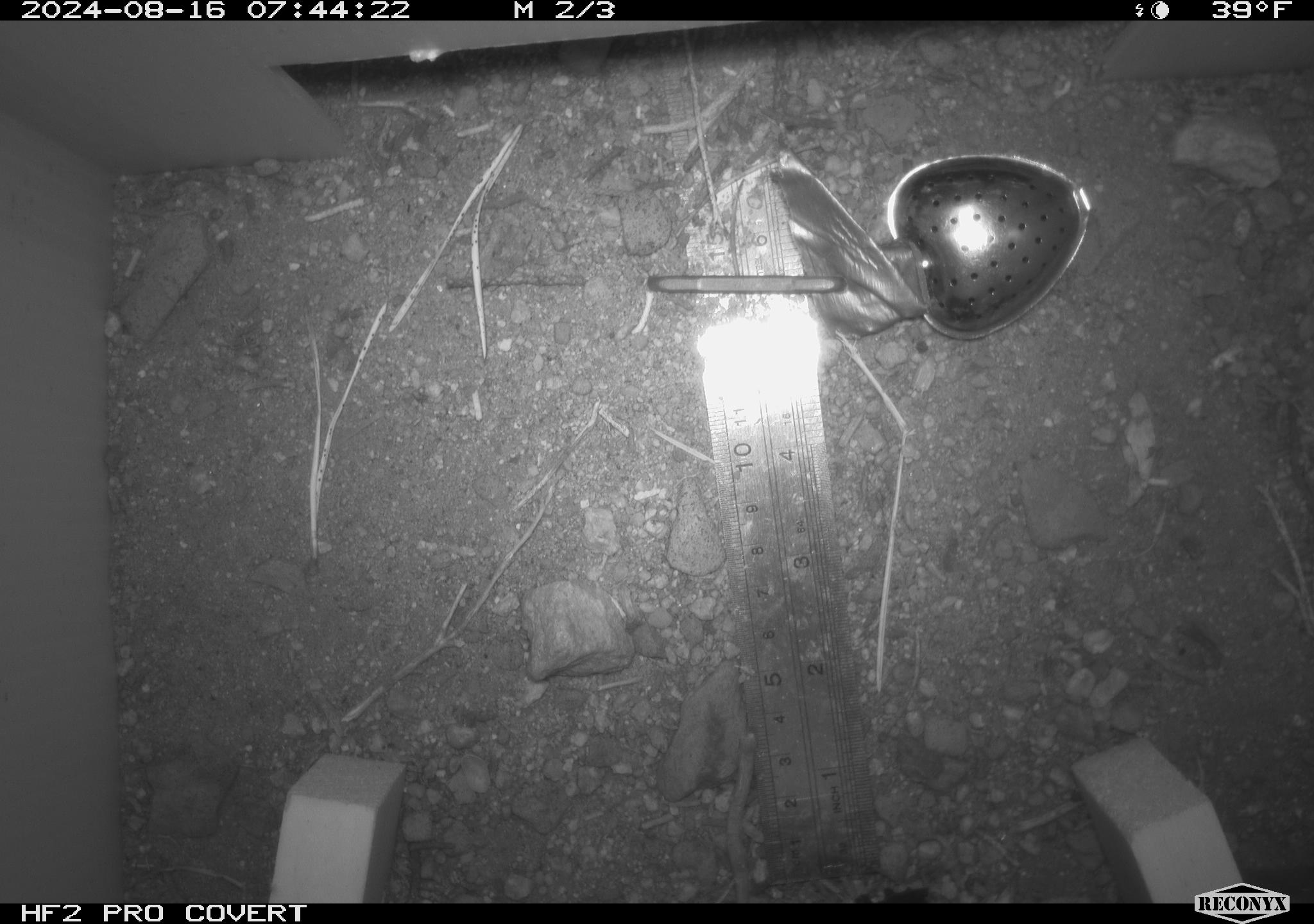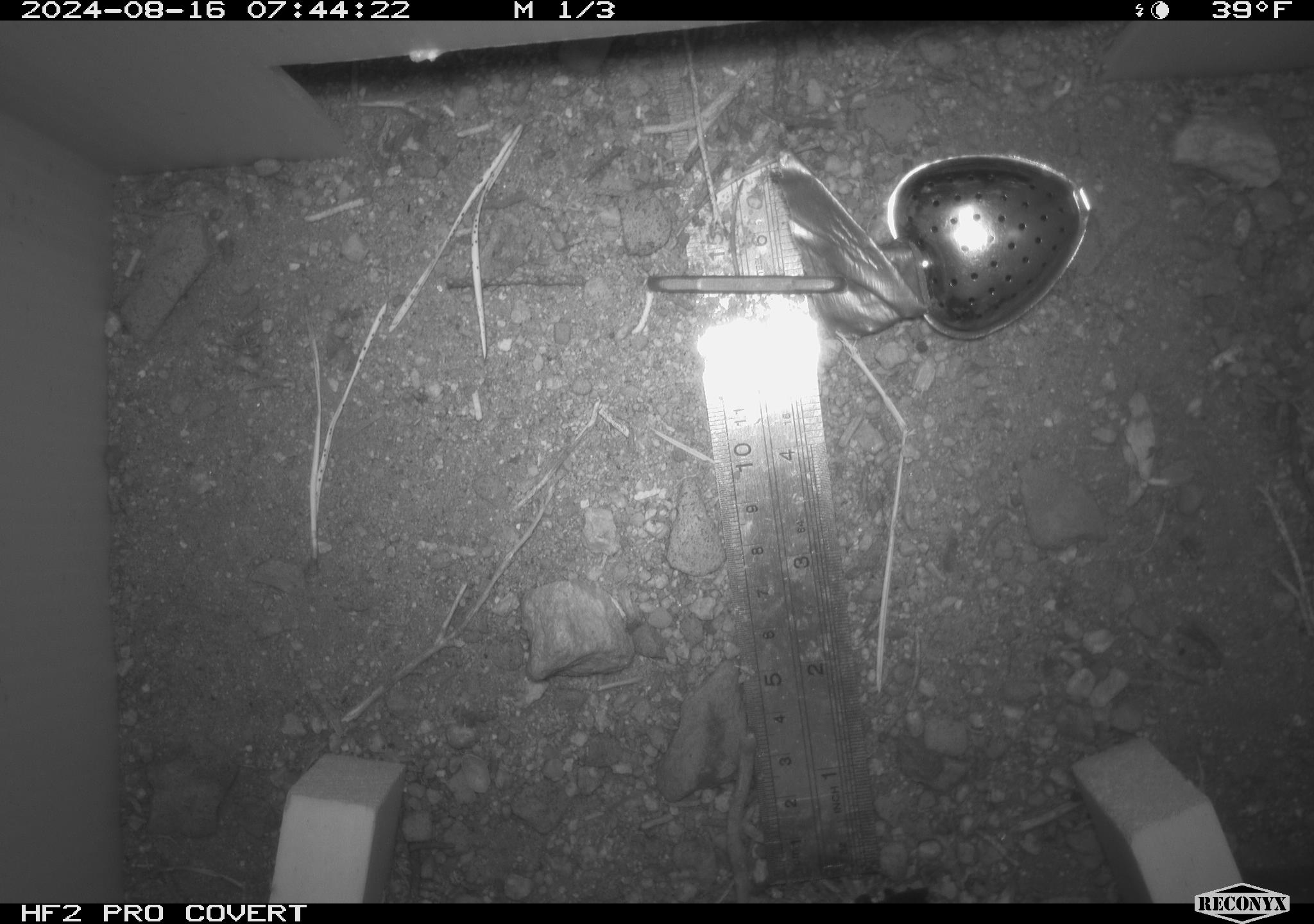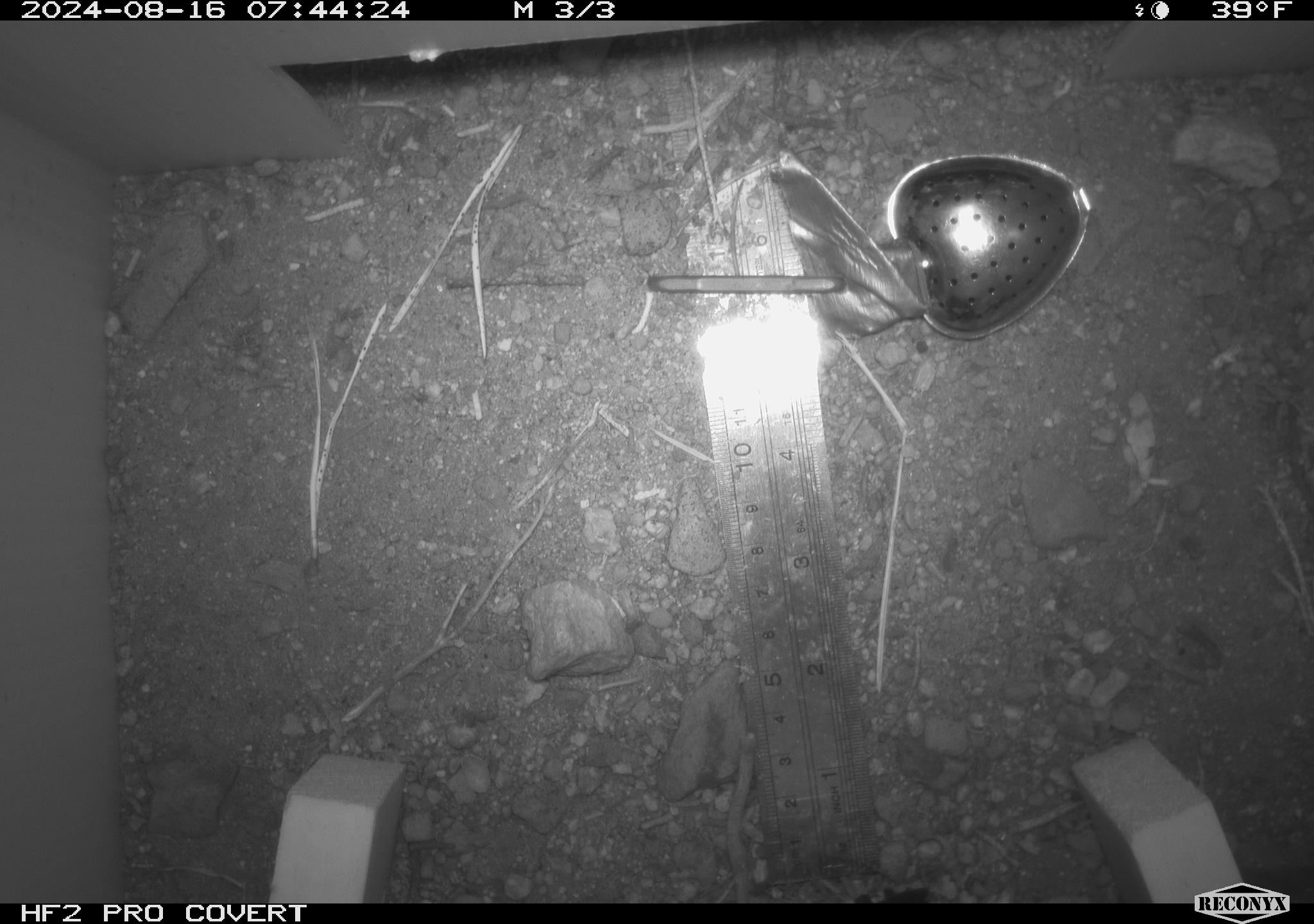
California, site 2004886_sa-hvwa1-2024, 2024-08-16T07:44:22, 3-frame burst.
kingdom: Animalia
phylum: Chordata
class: Mammalia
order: Rodentia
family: Sciuridae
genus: Neotamias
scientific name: Neotamias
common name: western chipmunks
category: neotamias species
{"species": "neotamias species (western chipmunks) (Neotamias)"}